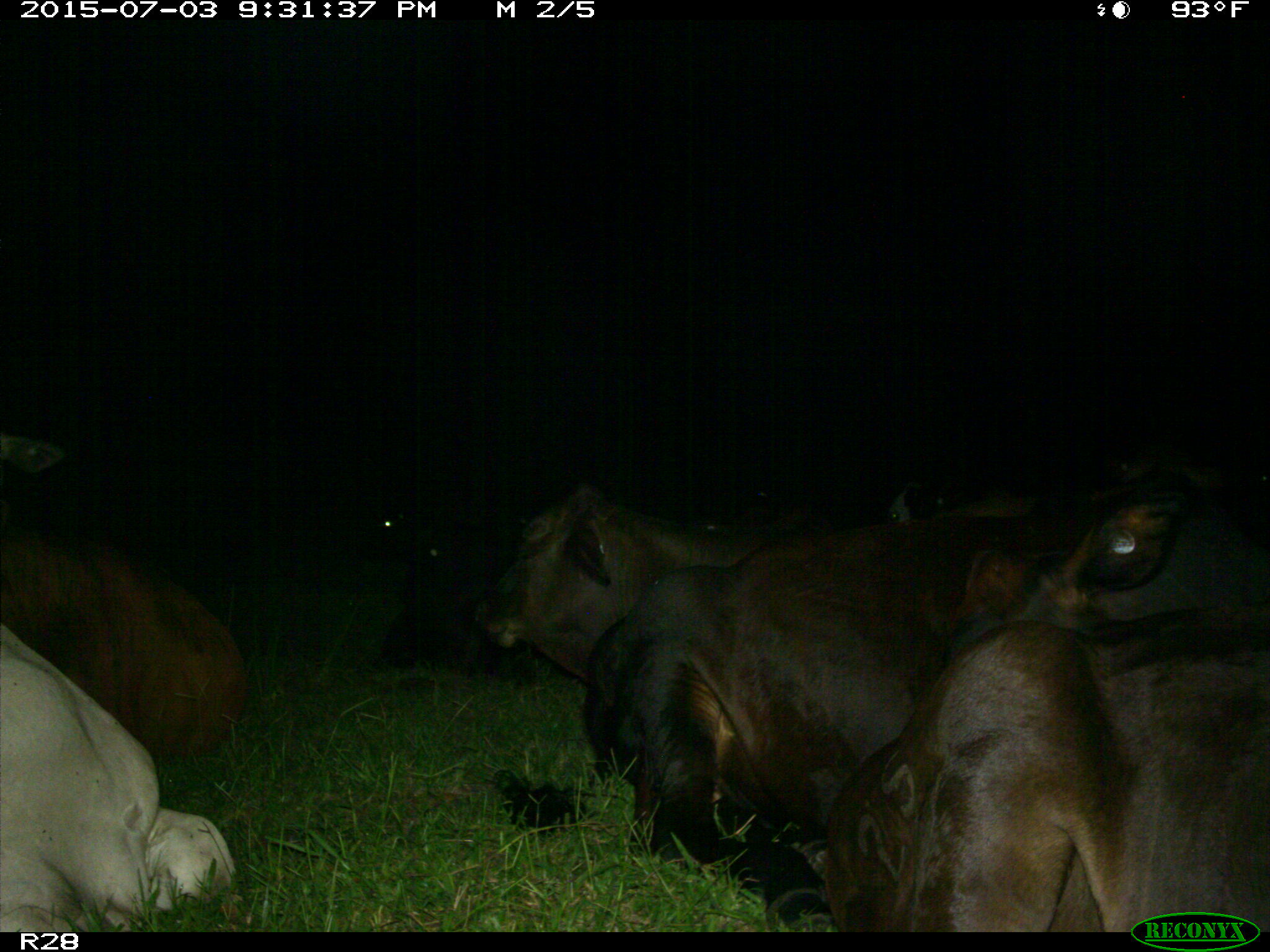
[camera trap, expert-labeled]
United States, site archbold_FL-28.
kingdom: Animalia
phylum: Chordata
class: Mammalia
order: Artiodactyla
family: Bovidae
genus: Bos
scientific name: Bos taurus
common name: domestic cow